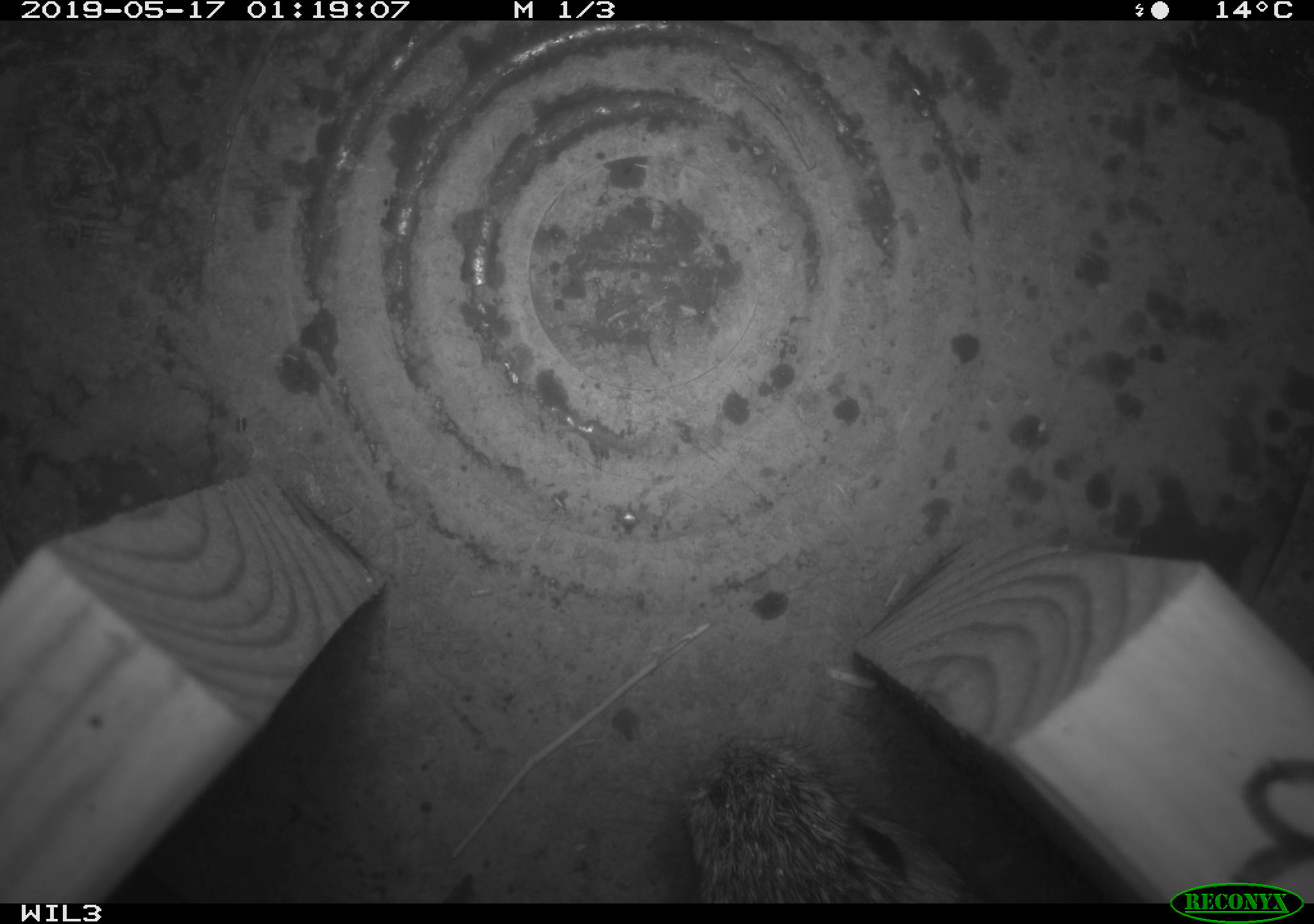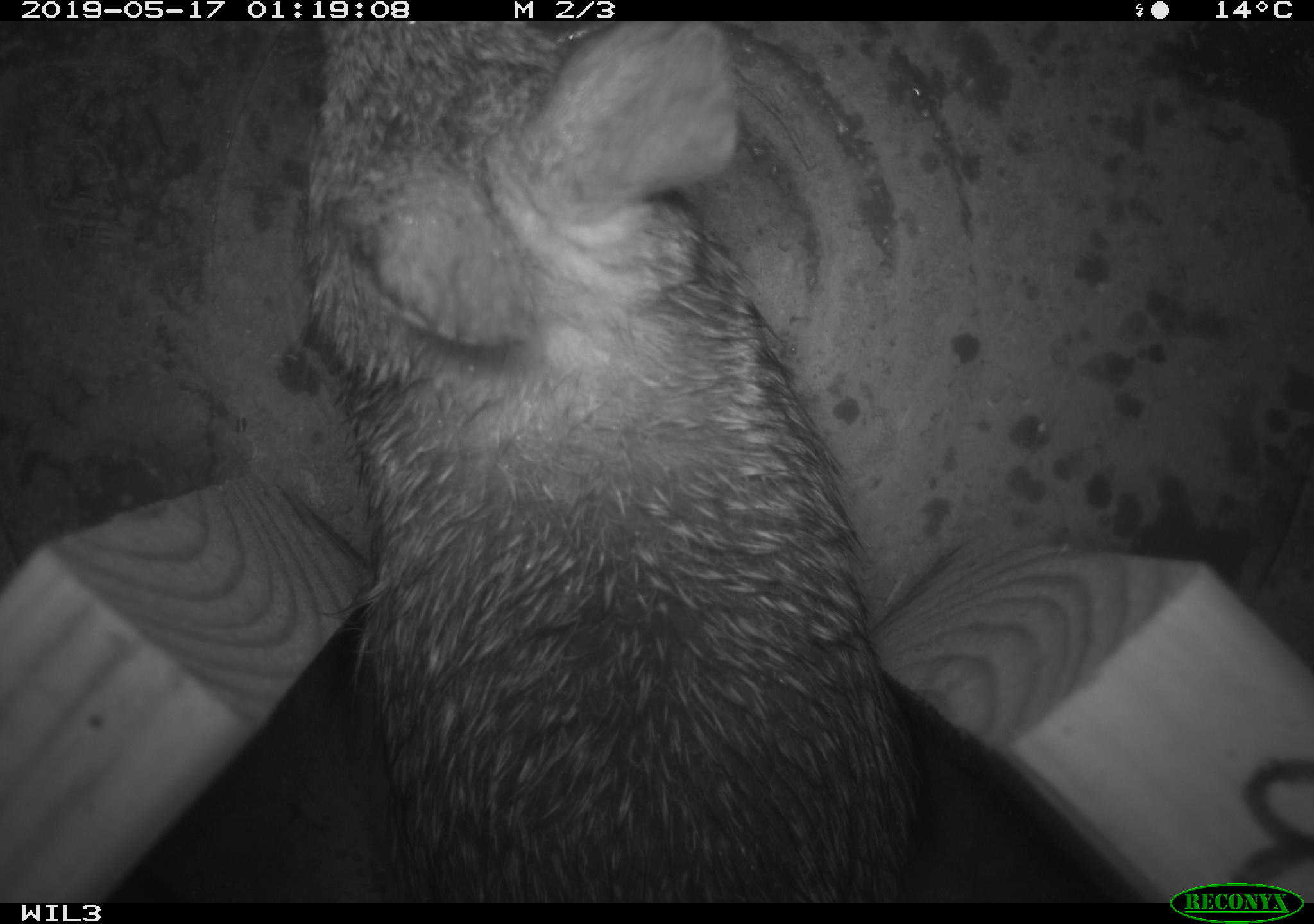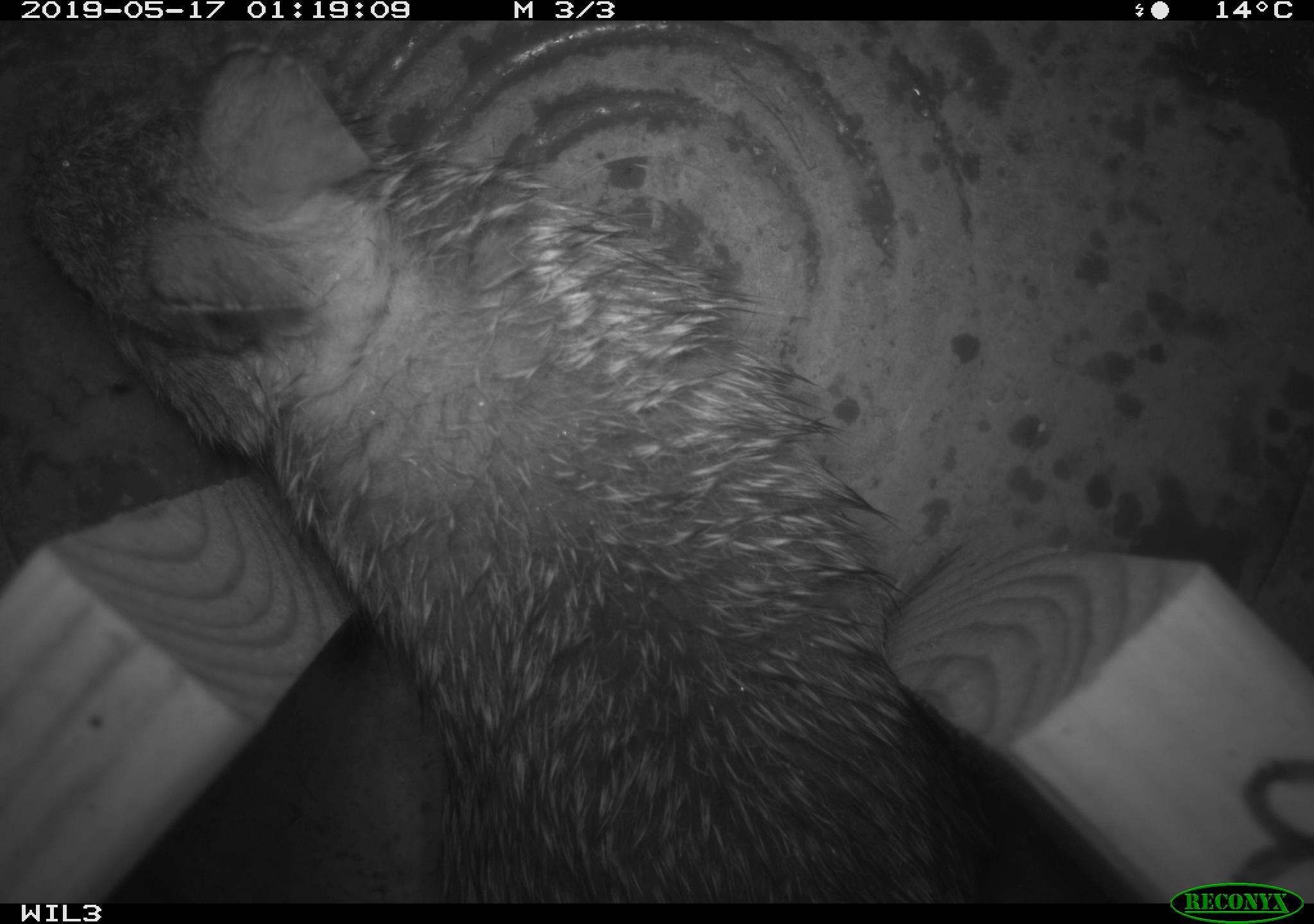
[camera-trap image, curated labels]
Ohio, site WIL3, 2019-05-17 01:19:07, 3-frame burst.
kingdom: Animalia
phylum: Chordata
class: Mammalia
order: Lagomorpha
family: Leporidae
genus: Sylvilagus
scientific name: Sylvilagus floridanus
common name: eastern cottontail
Eastern cottontail (Sylvilagus floridanus).